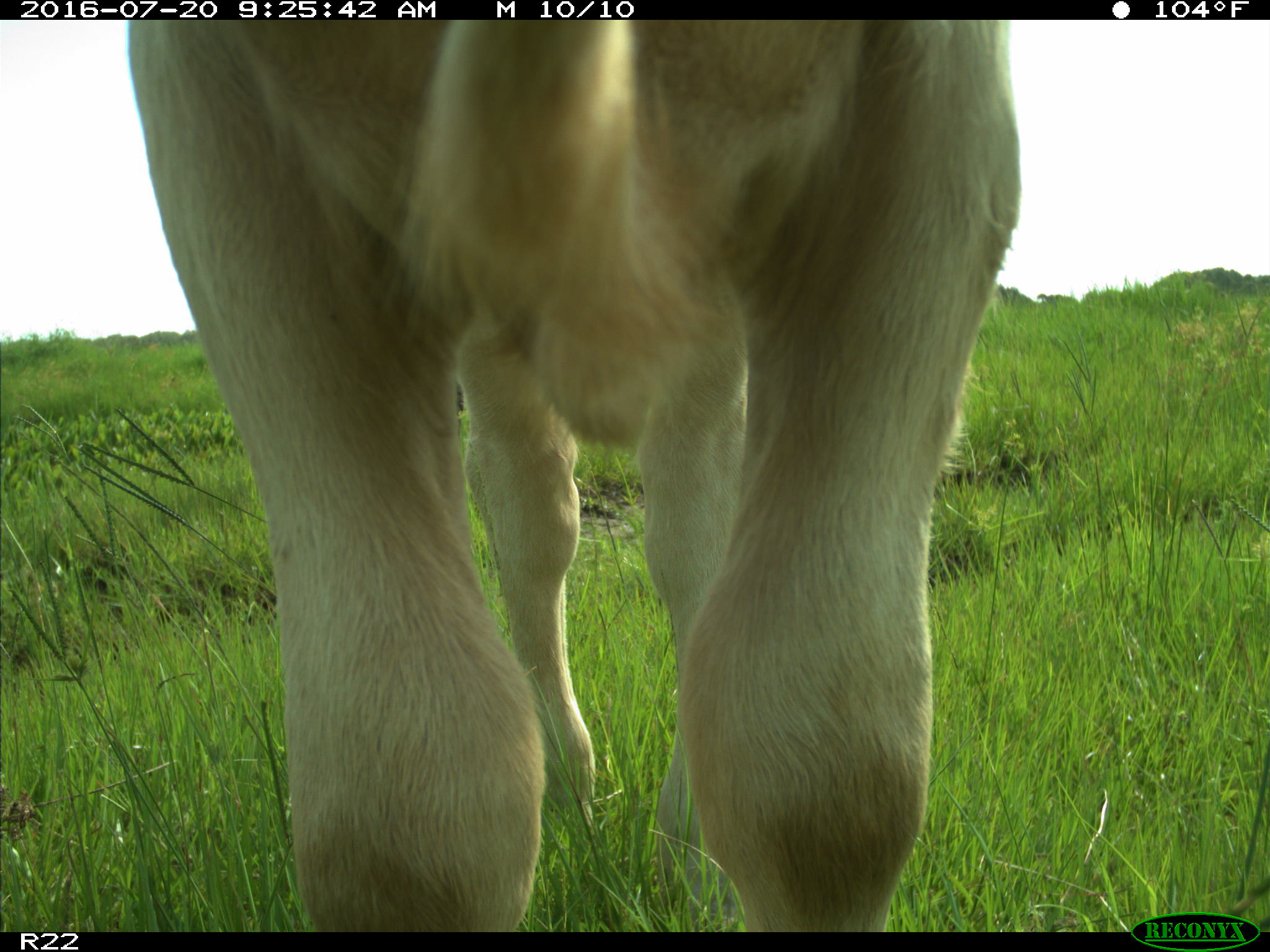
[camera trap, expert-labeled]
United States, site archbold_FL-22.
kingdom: Animalia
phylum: Chordata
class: Mammalia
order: Artiodactyla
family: Bovidae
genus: Bos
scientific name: Bos taurus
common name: domestic cow